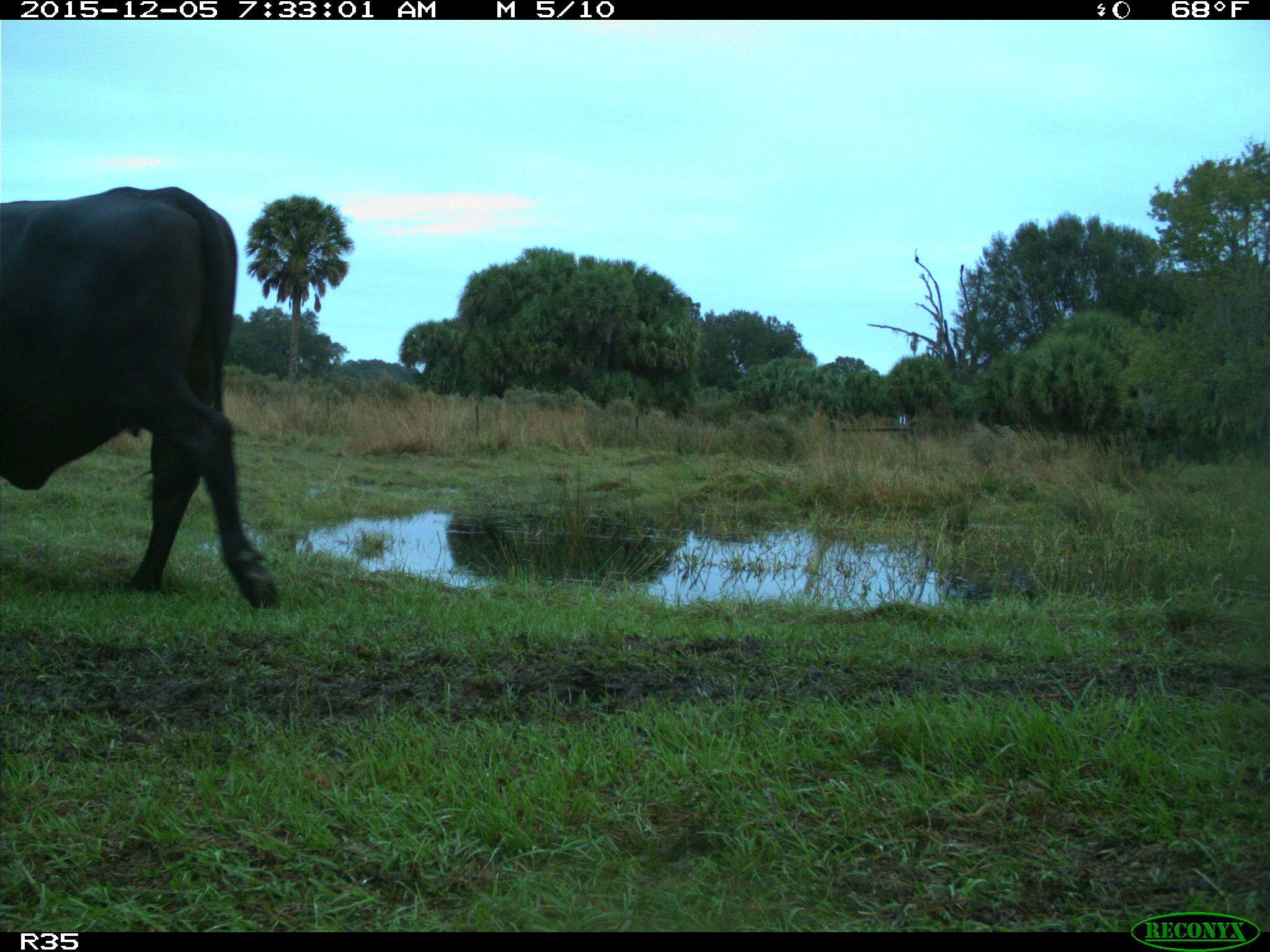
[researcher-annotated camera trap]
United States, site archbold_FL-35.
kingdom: Animalia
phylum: Chordata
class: Mammalia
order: Artiodactyla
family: Bovidae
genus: Bos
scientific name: Bos taurus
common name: domestic cow